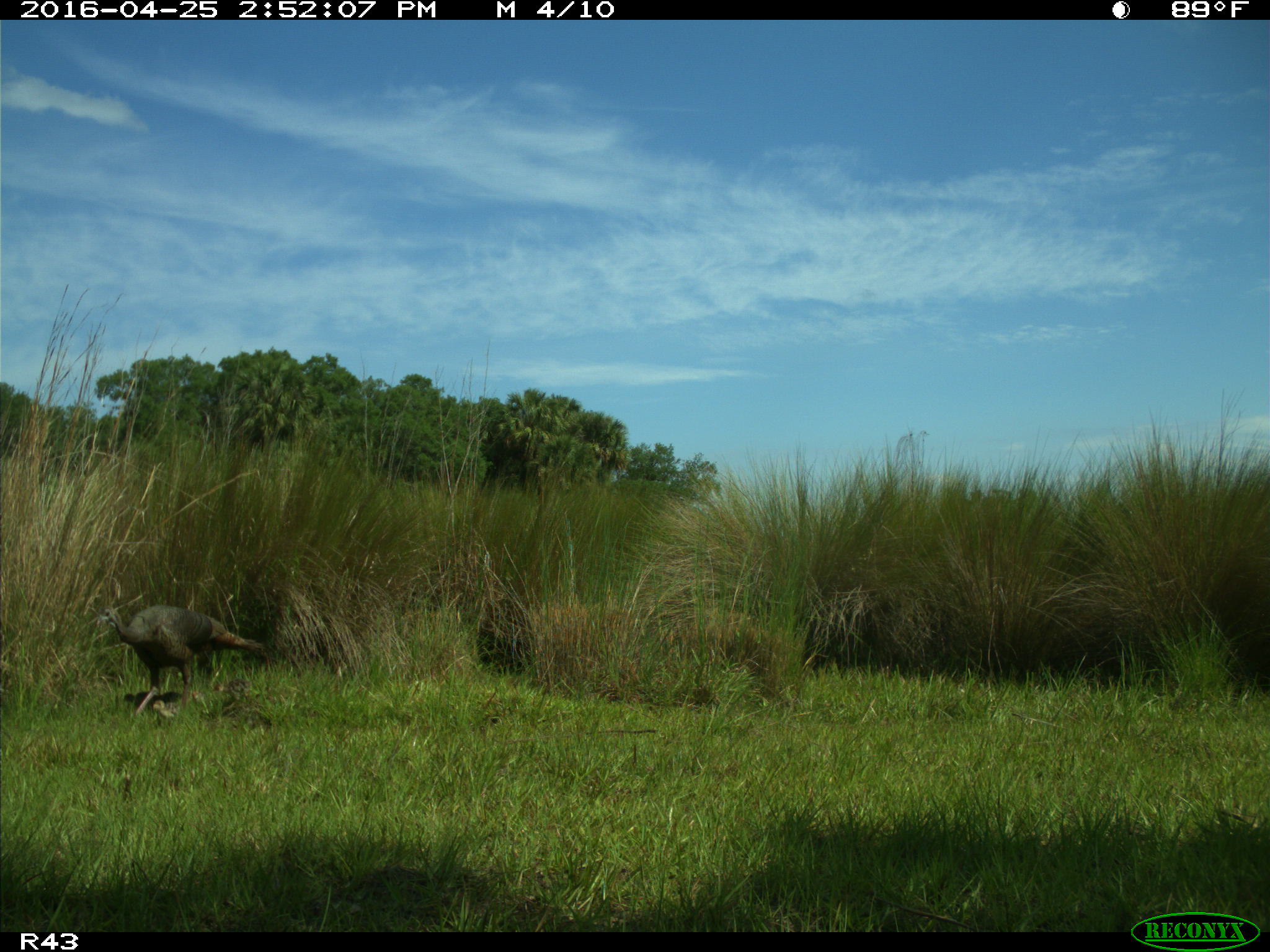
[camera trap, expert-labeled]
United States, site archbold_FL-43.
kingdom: Animalia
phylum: Chordata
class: Aves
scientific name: Aves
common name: birds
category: unidentified bird